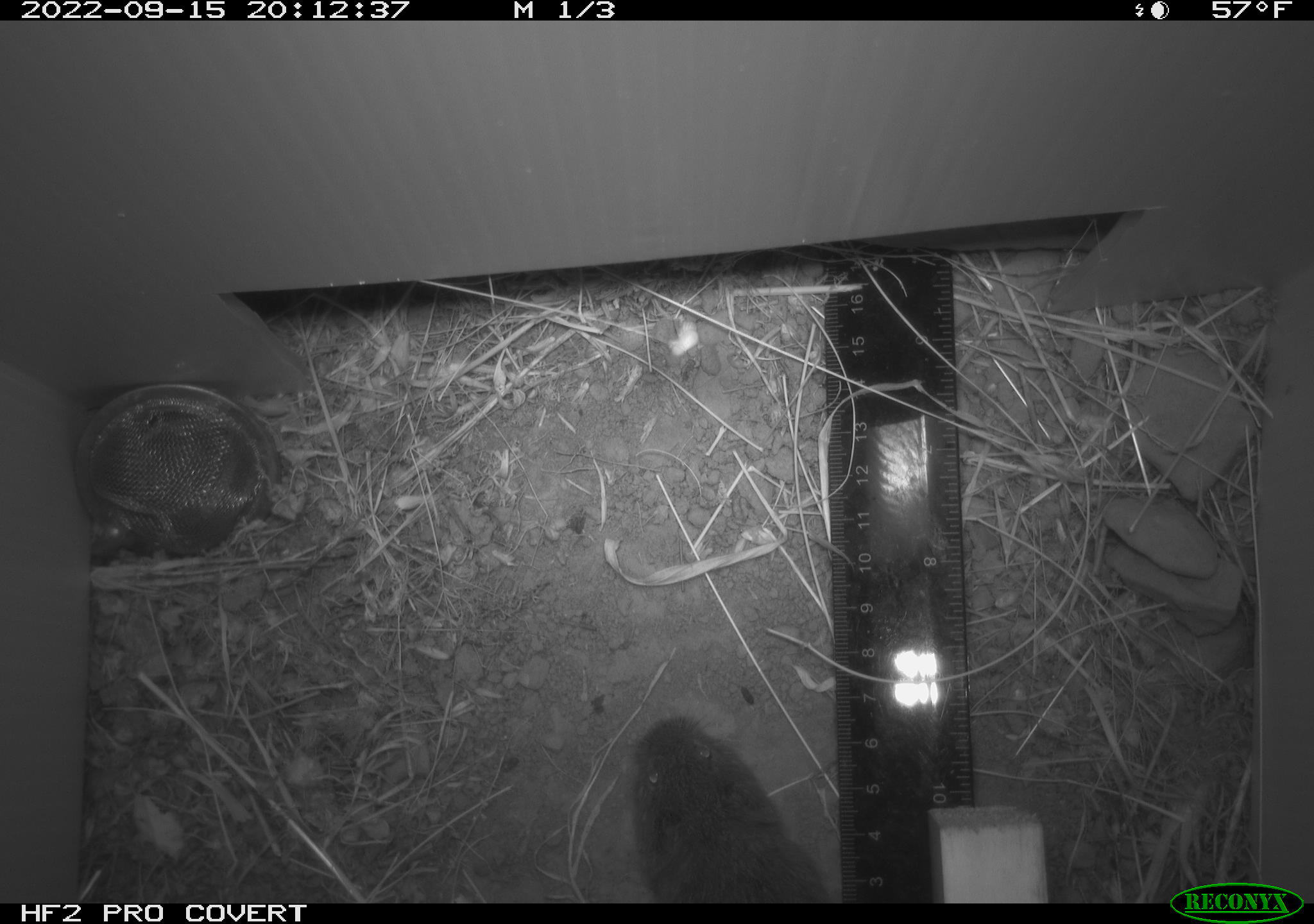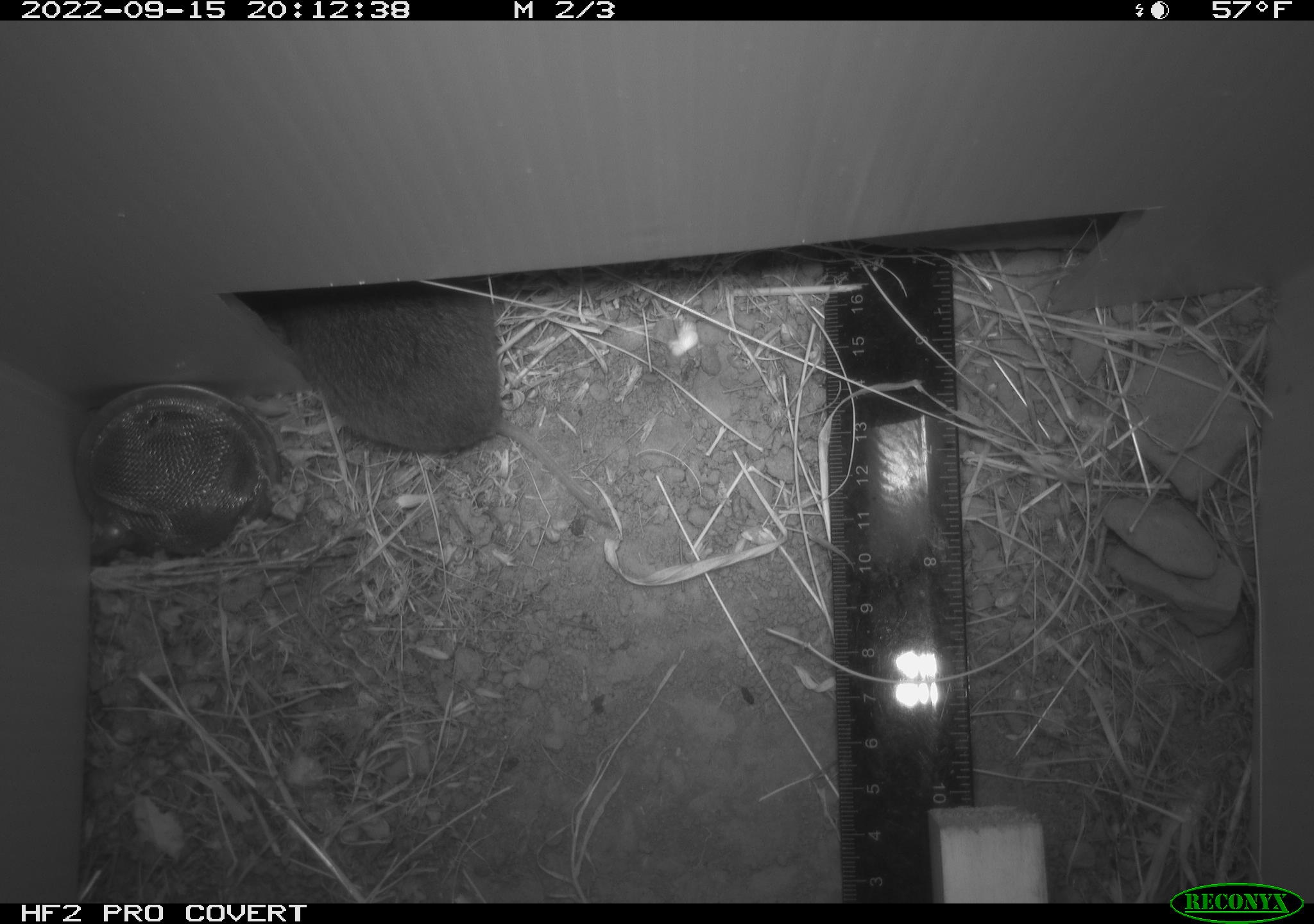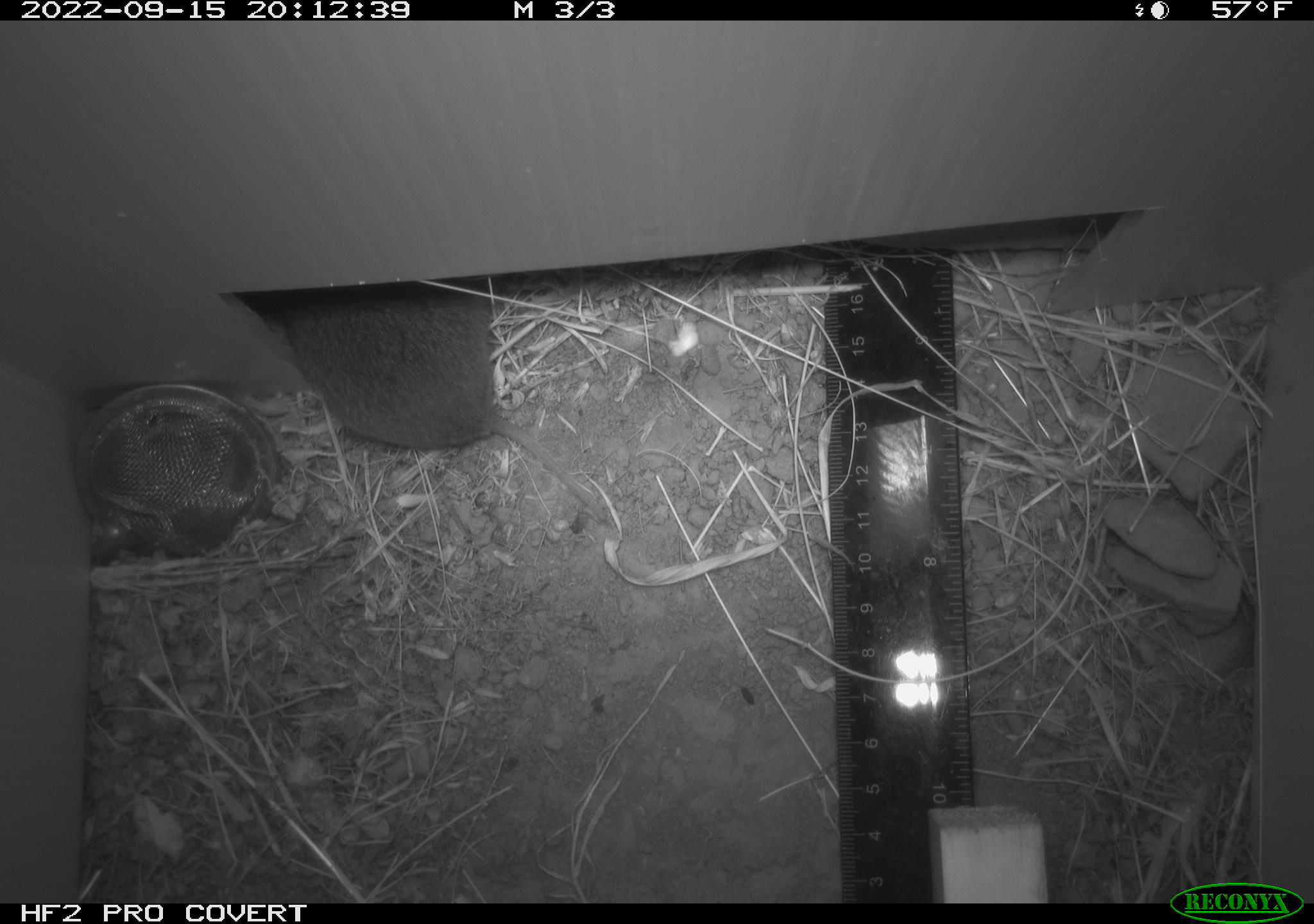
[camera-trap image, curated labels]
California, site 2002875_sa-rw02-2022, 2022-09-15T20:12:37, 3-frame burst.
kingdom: Animalia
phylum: Chordata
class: Mammalia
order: Rodentia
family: Cricetidae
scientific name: Arvicolinae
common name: voles, lemmings, and muskrats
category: arvicolinae subfamily